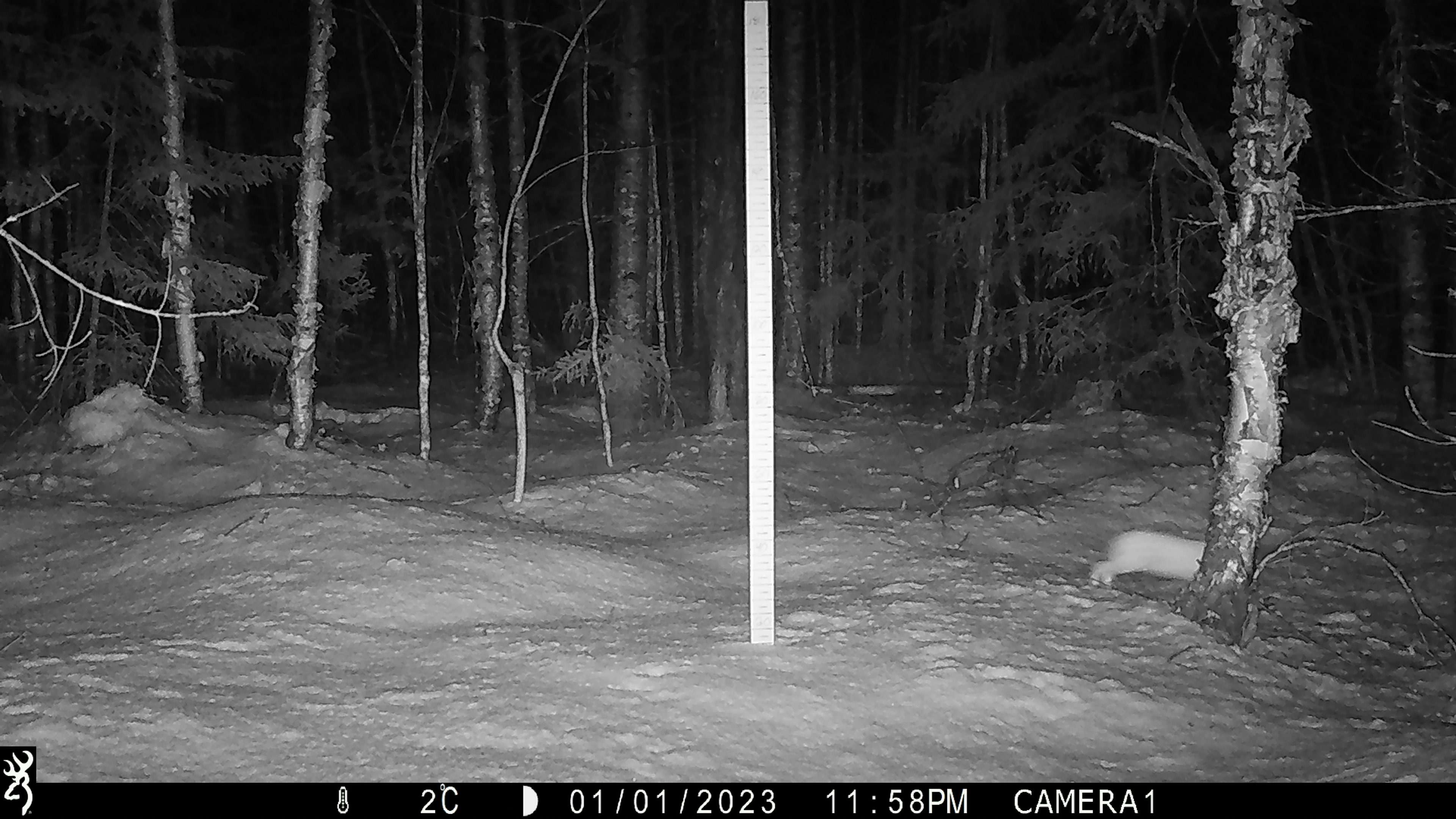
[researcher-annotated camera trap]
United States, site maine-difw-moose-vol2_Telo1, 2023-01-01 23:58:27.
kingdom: Animalia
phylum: Chordata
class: Mammalia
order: Lagomorpha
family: Leporidae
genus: Lepus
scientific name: Lepus americanus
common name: snowshoe hare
Snowshoe hare (Lepus americanus).